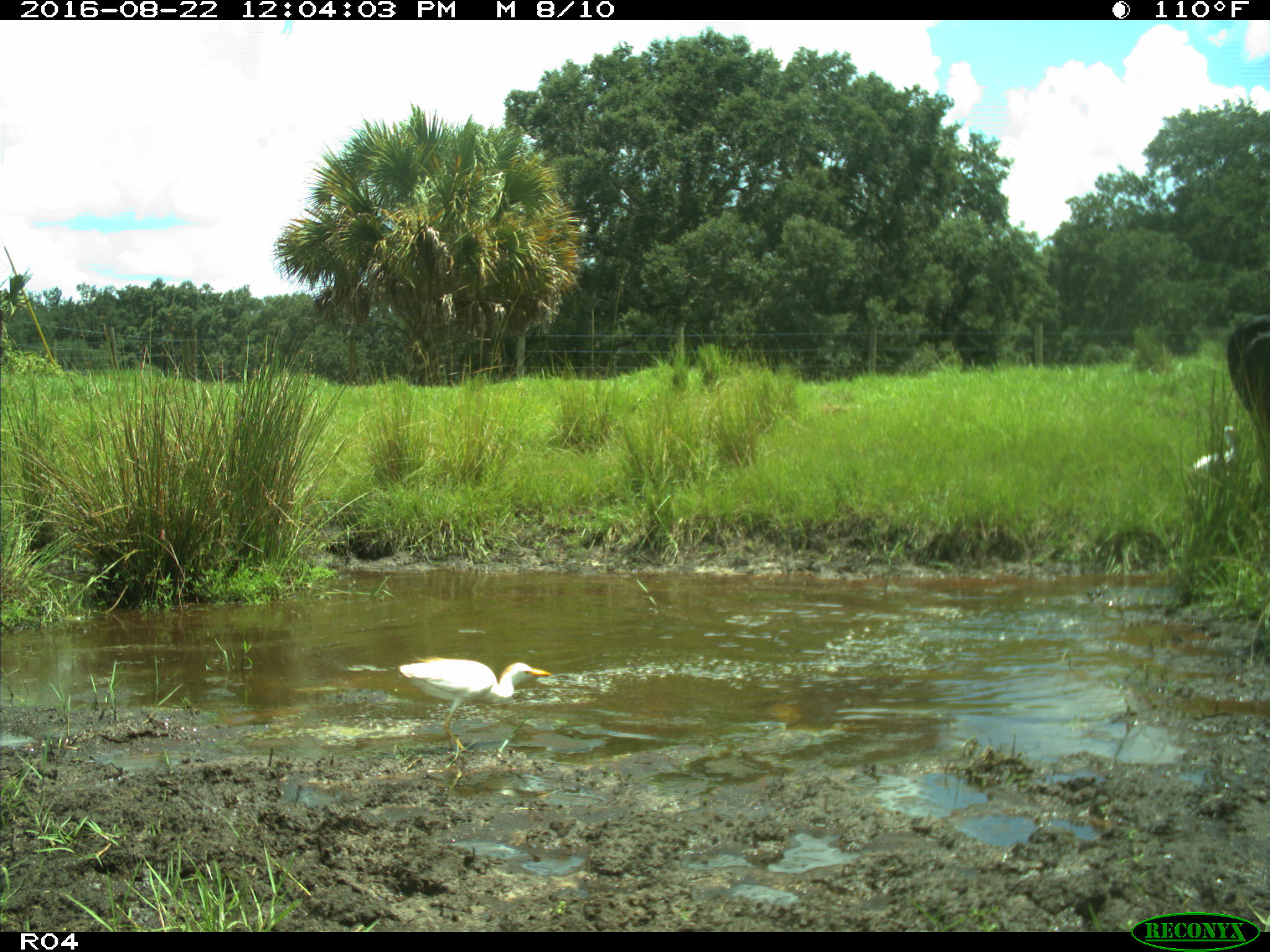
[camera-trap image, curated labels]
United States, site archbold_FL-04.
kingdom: Animalia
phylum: Chordata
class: Mammalia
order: Artiodactyla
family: Bovidae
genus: Bos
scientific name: Bos taurus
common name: domestic cow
Bos taurus (domestic cow).